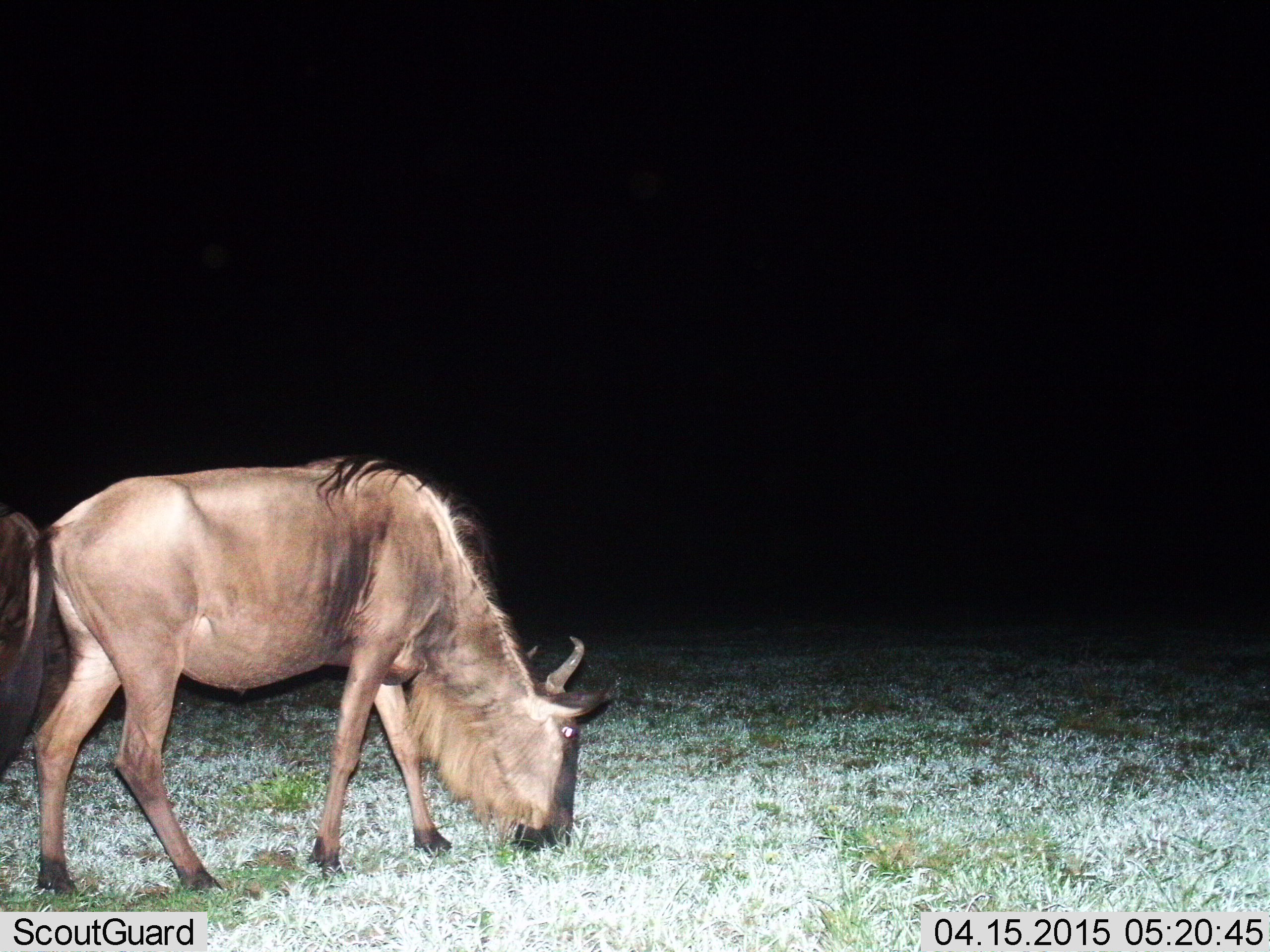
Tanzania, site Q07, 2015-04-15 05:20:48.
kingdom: Animalia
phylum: Chordata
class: Mammalia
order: Artiodactyla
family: Bovidae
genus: Connochaetes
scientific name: Connochaetes taurinus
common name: blue wildebeest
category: wildebeest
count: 1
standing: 20%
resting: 0%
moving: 0%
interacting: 0%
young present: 0%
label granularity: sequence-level